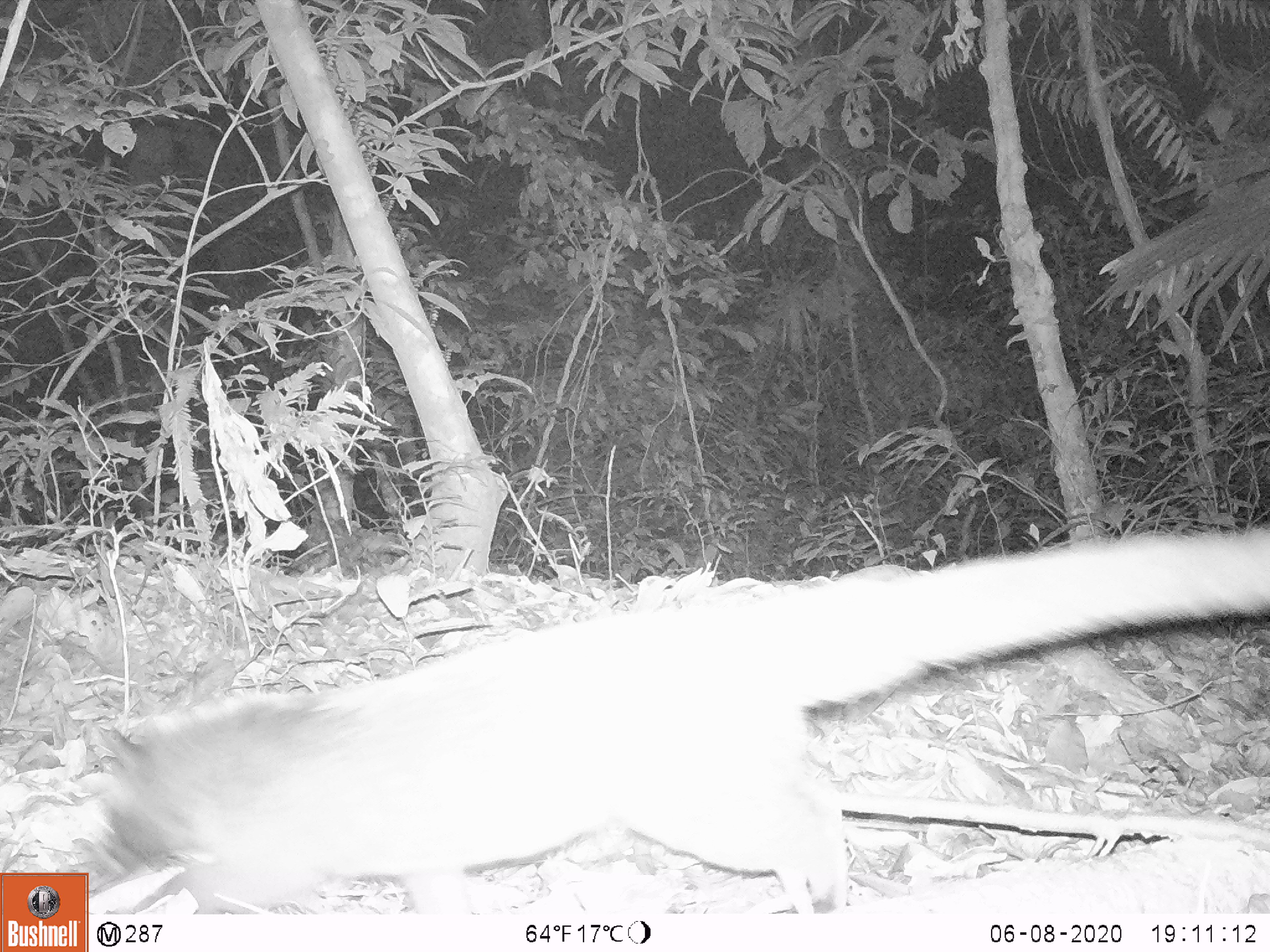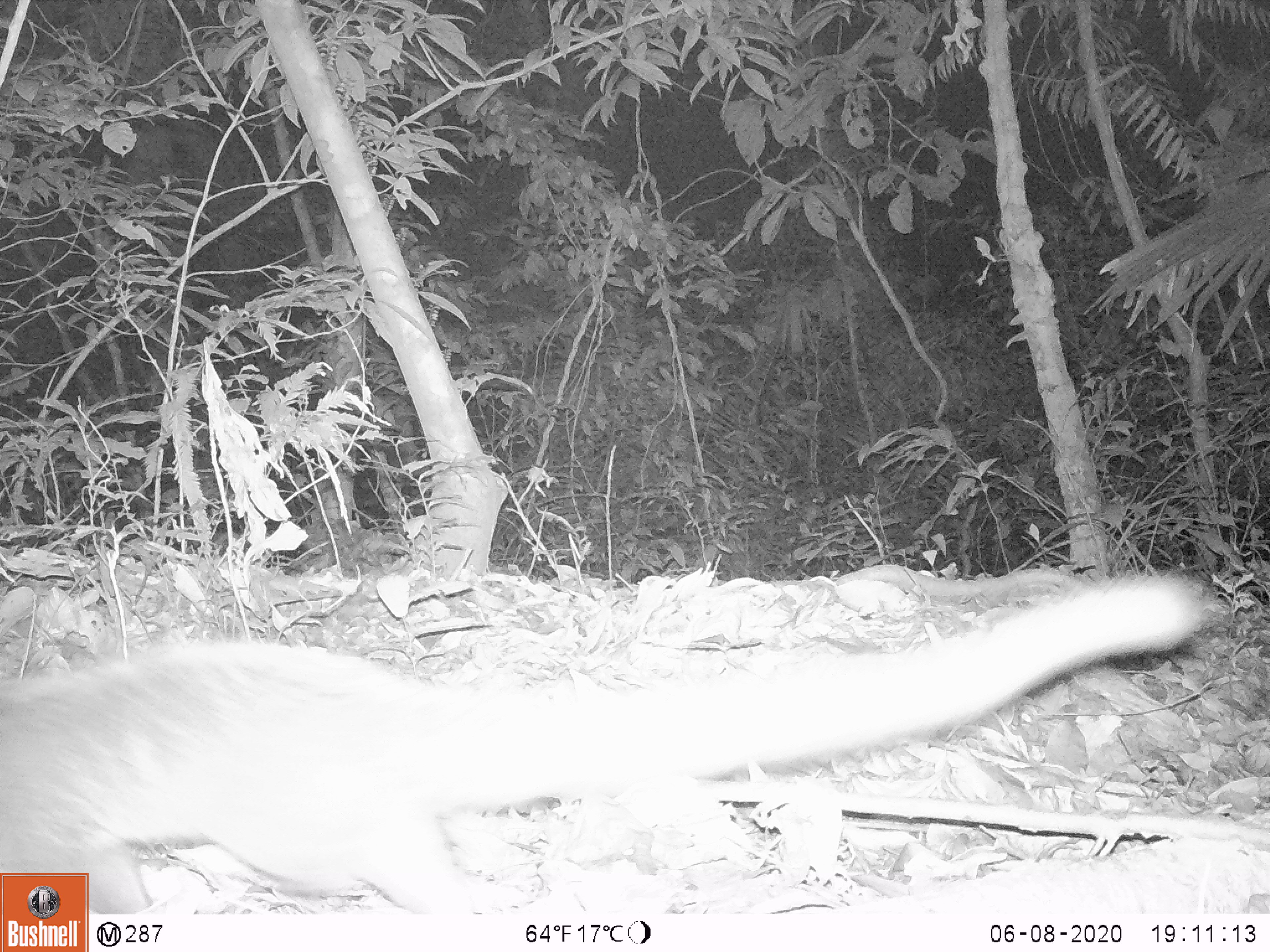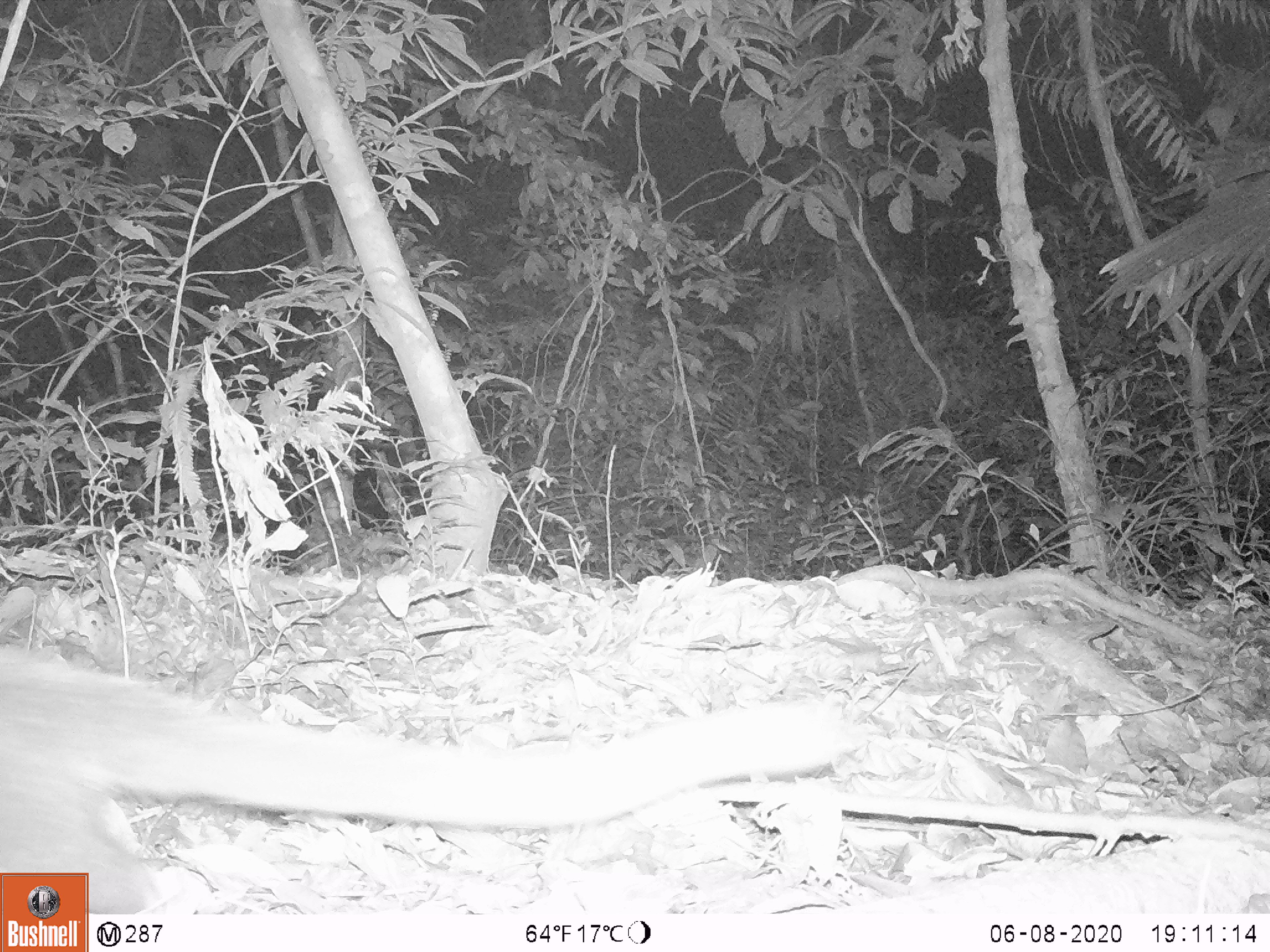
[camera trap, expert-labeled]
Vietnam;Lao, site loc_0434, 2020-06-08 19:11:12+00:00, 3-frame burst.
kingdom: Animalia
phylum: Chordata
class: Mammalia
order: Carnivora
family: Viverridae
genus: Paguma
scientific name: Paguma larvata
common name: masked palm civet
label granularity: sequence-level